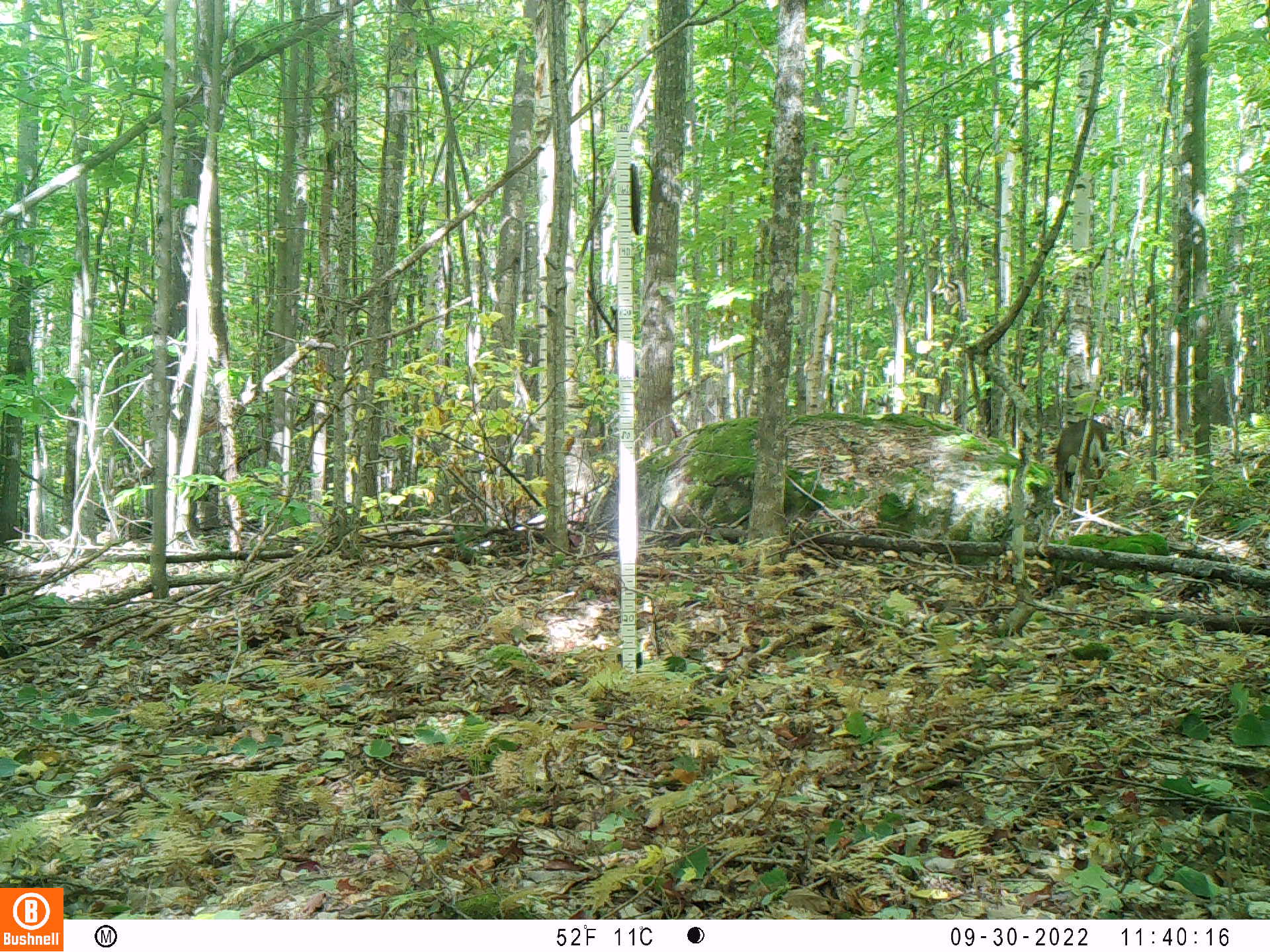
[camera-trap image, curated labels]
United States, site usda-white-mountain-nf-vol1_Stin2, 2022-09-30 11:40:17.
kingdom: Animalia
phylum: Chordata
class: Mammalia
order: Artiodactyla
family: Cervidae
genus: Odocoileus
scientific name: Odocoileus virginianus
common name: white-tailed deer